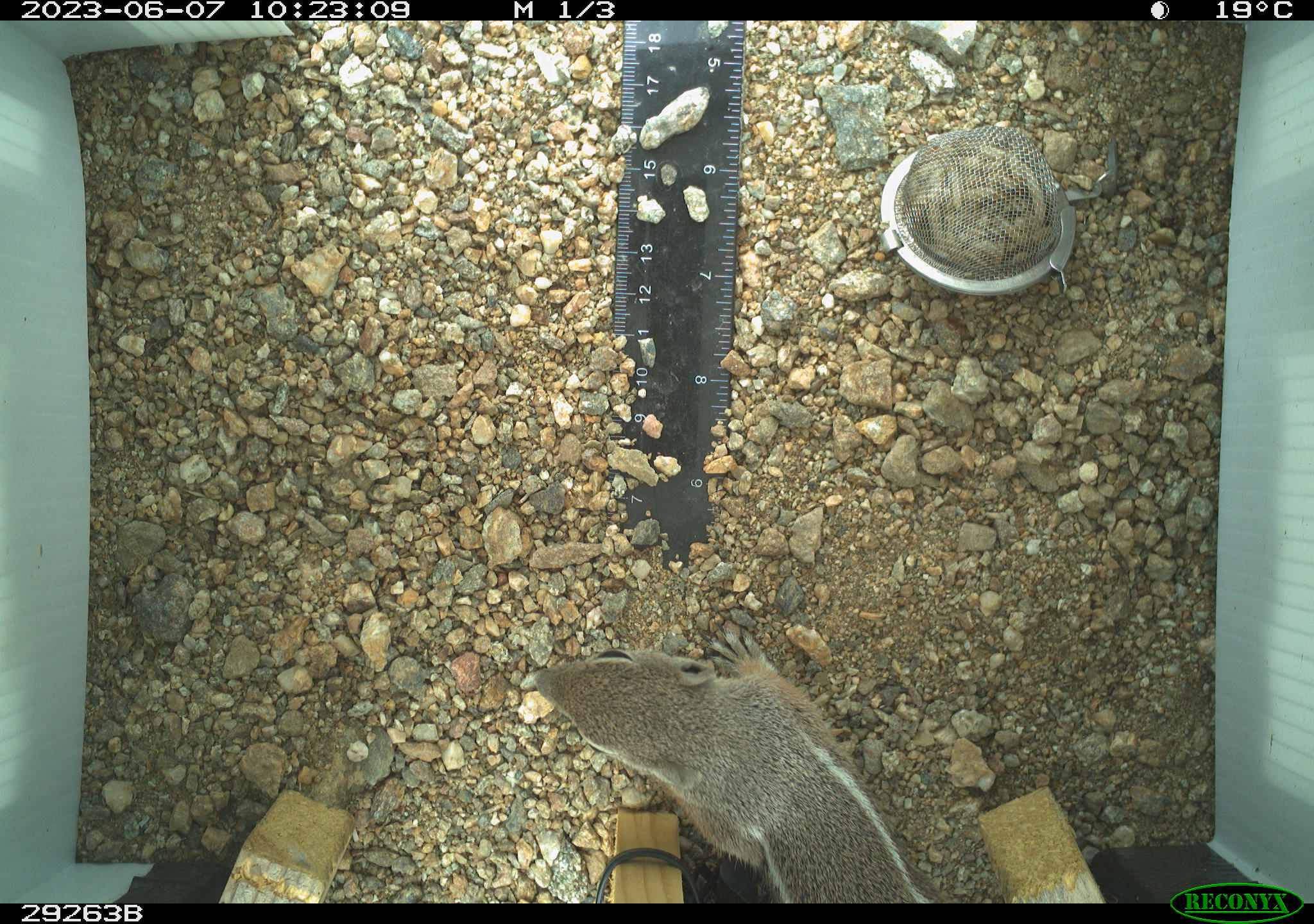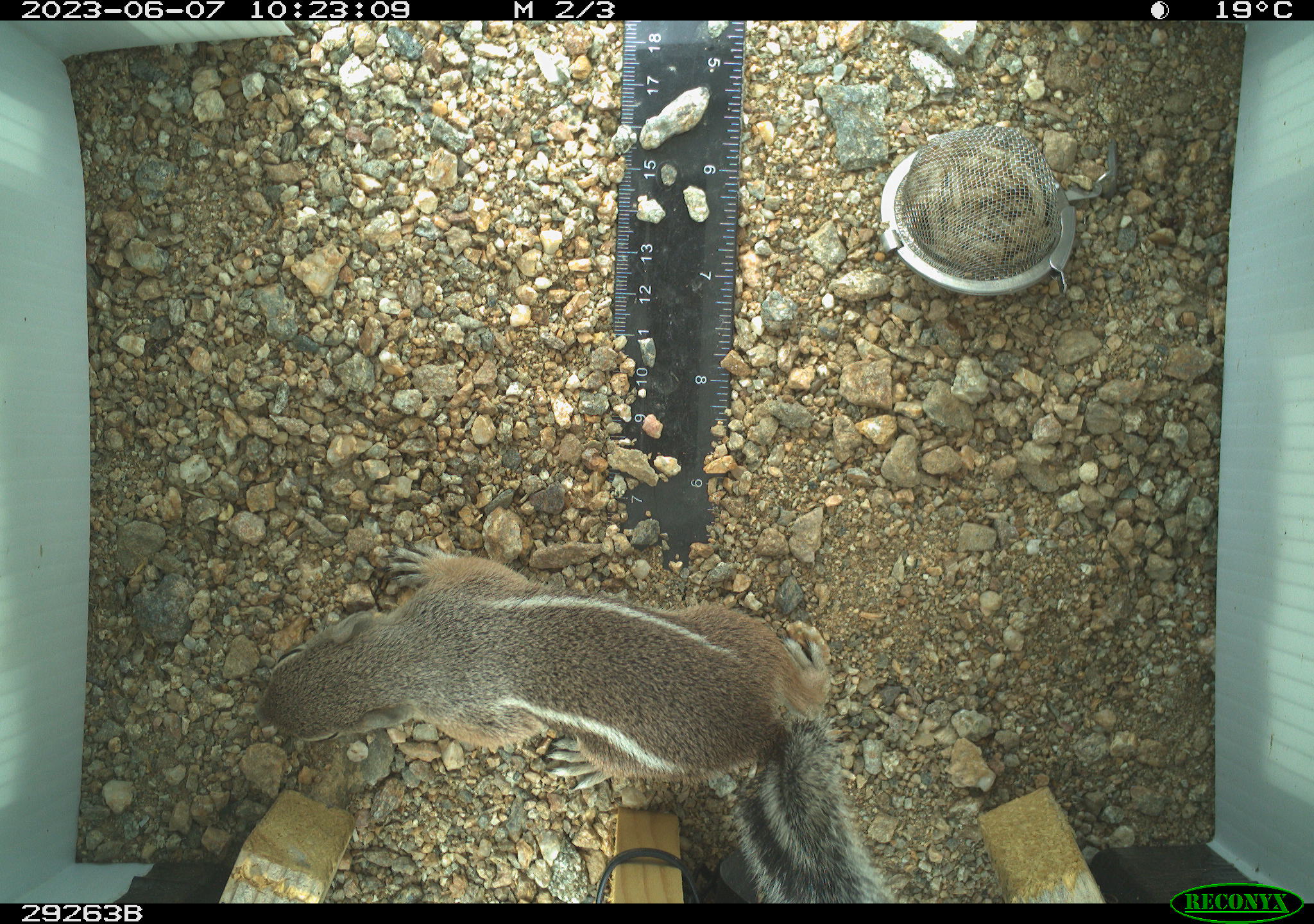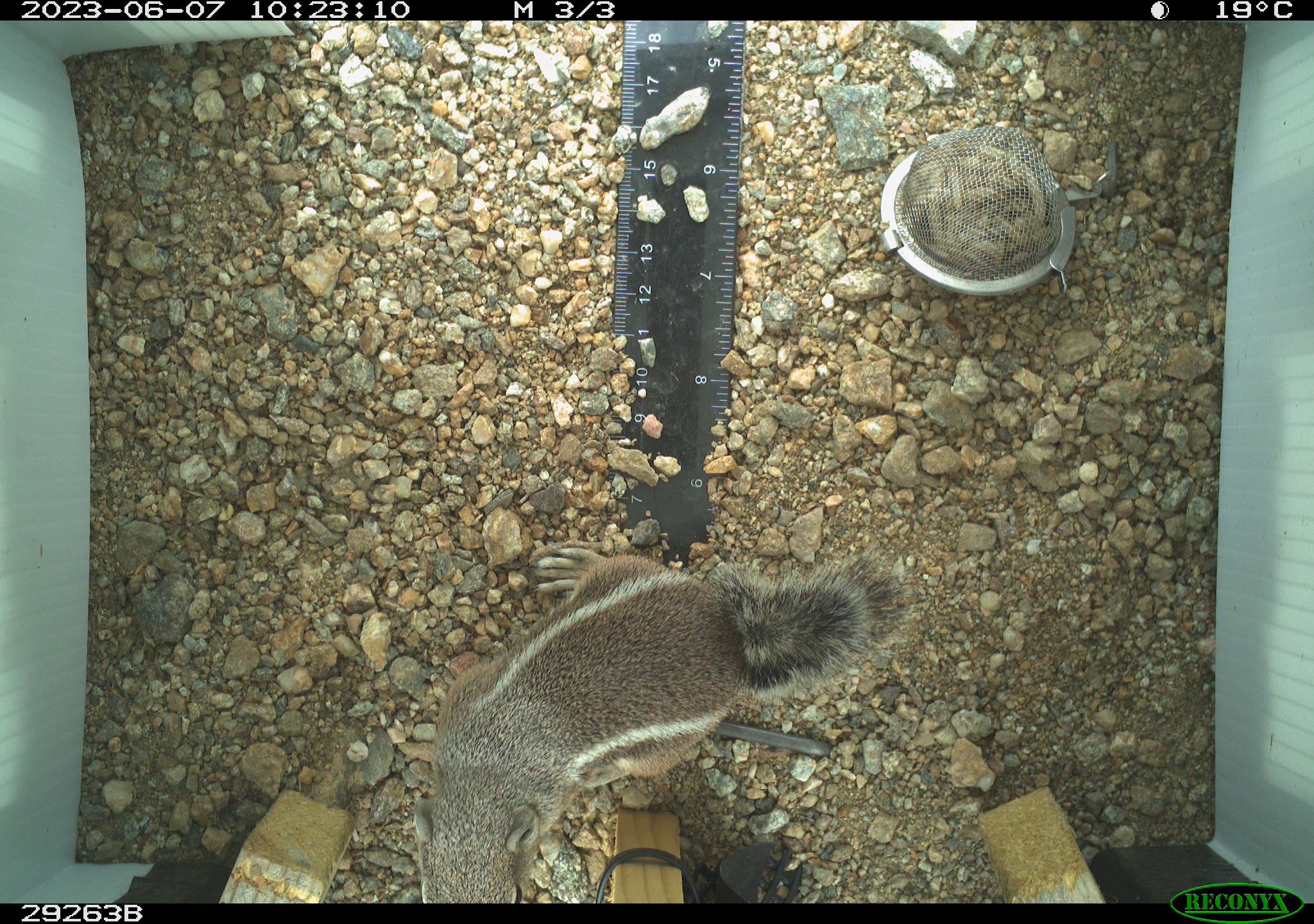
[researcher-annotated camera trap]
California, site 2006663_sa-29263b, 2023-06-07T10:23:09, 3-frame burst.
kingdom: Animalia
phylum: Chordata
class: Mammalia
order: Rodentia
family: Sciuridae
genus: Ammospermophilus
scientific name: Ammospermophilus leucurus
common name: white-tailed antelope squirrel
White-tailed antelope squirrel (Ammospermophilus leucurus).